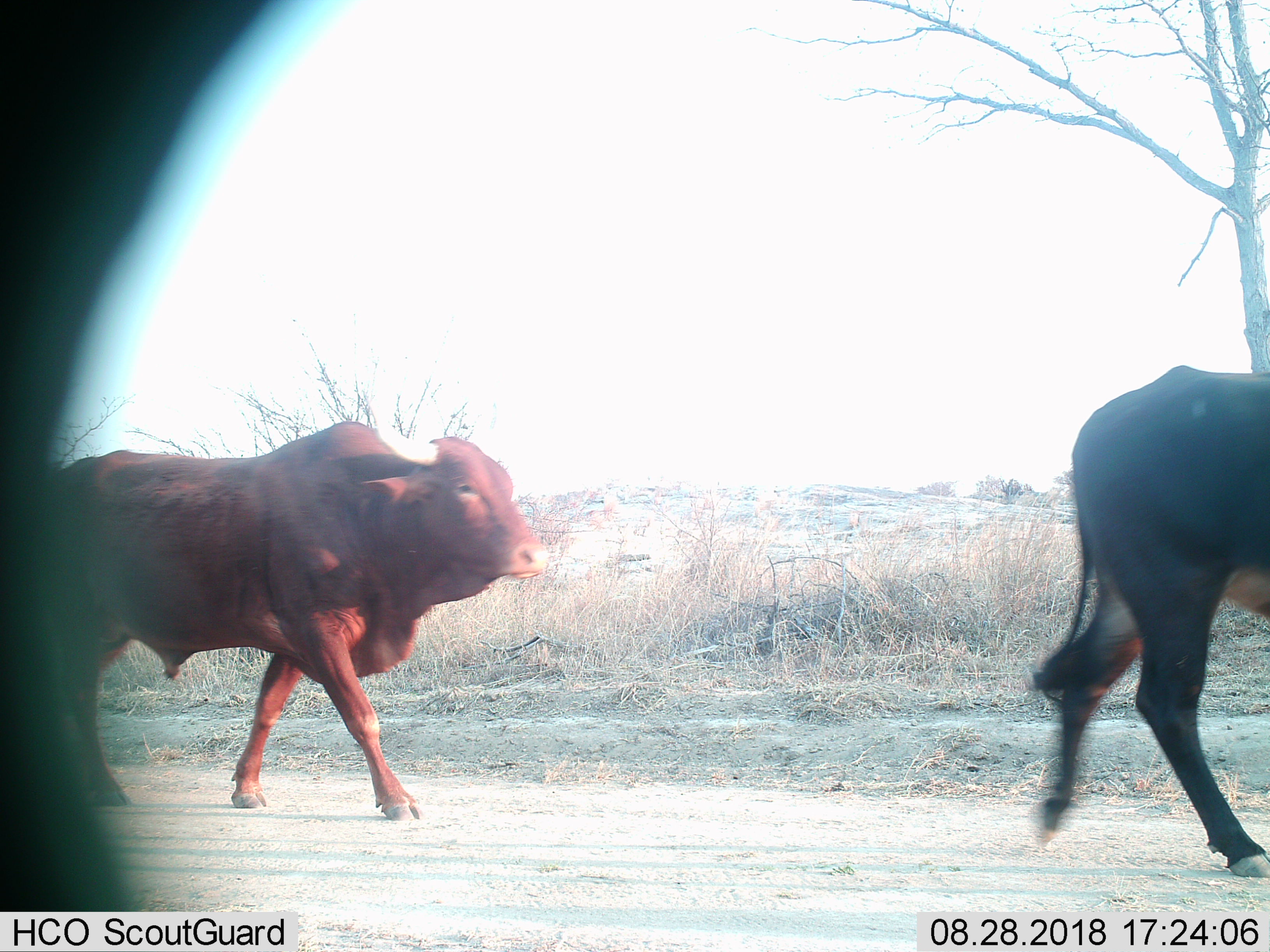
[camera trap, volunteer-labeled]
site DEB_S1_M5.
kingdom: Animalia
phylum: Chordata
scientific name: Vertebrata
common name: domestic animal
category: domesticanimal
Domesticanimal (domestic animal) (Vertebrata), count 2. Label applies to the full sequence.